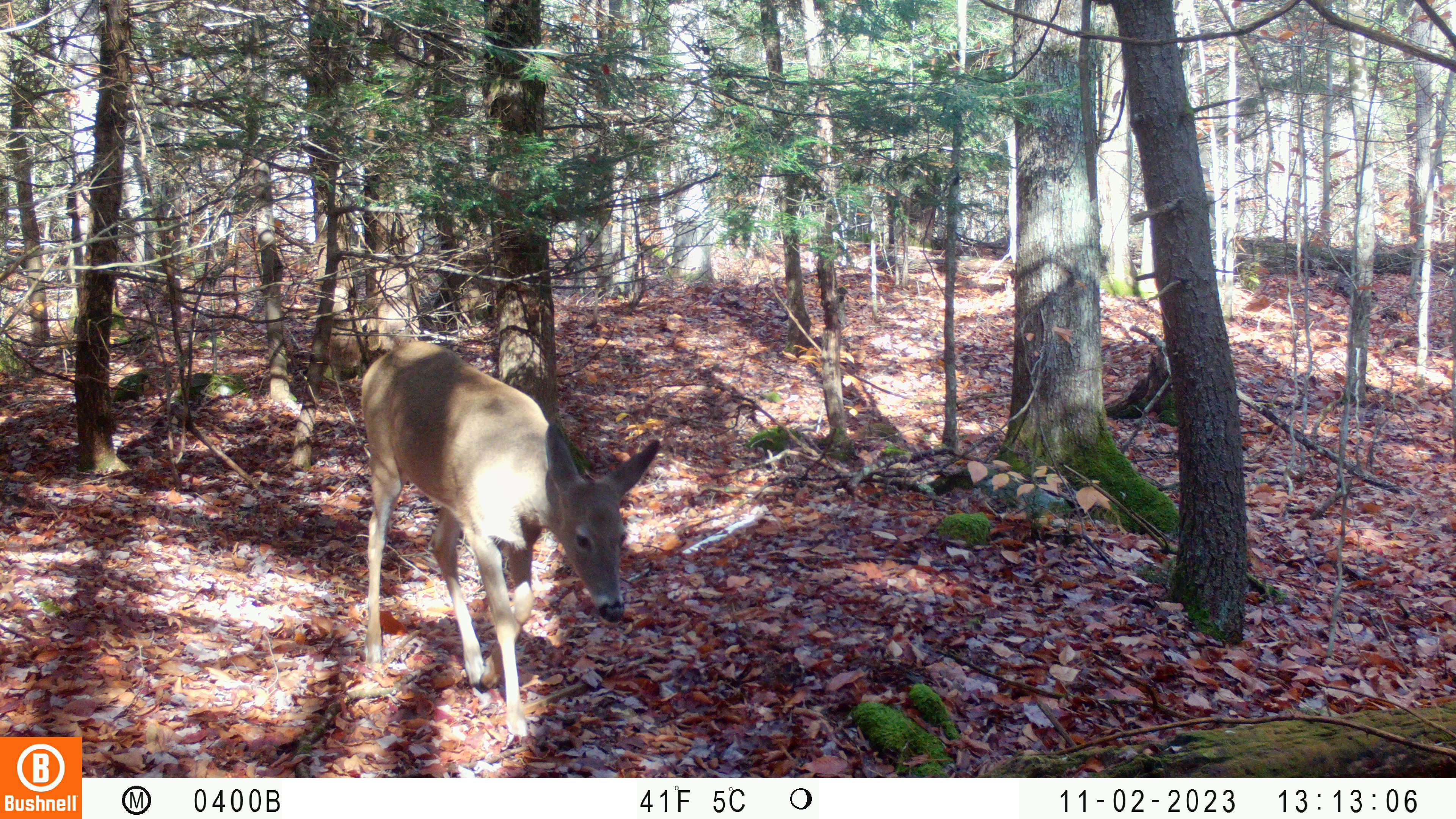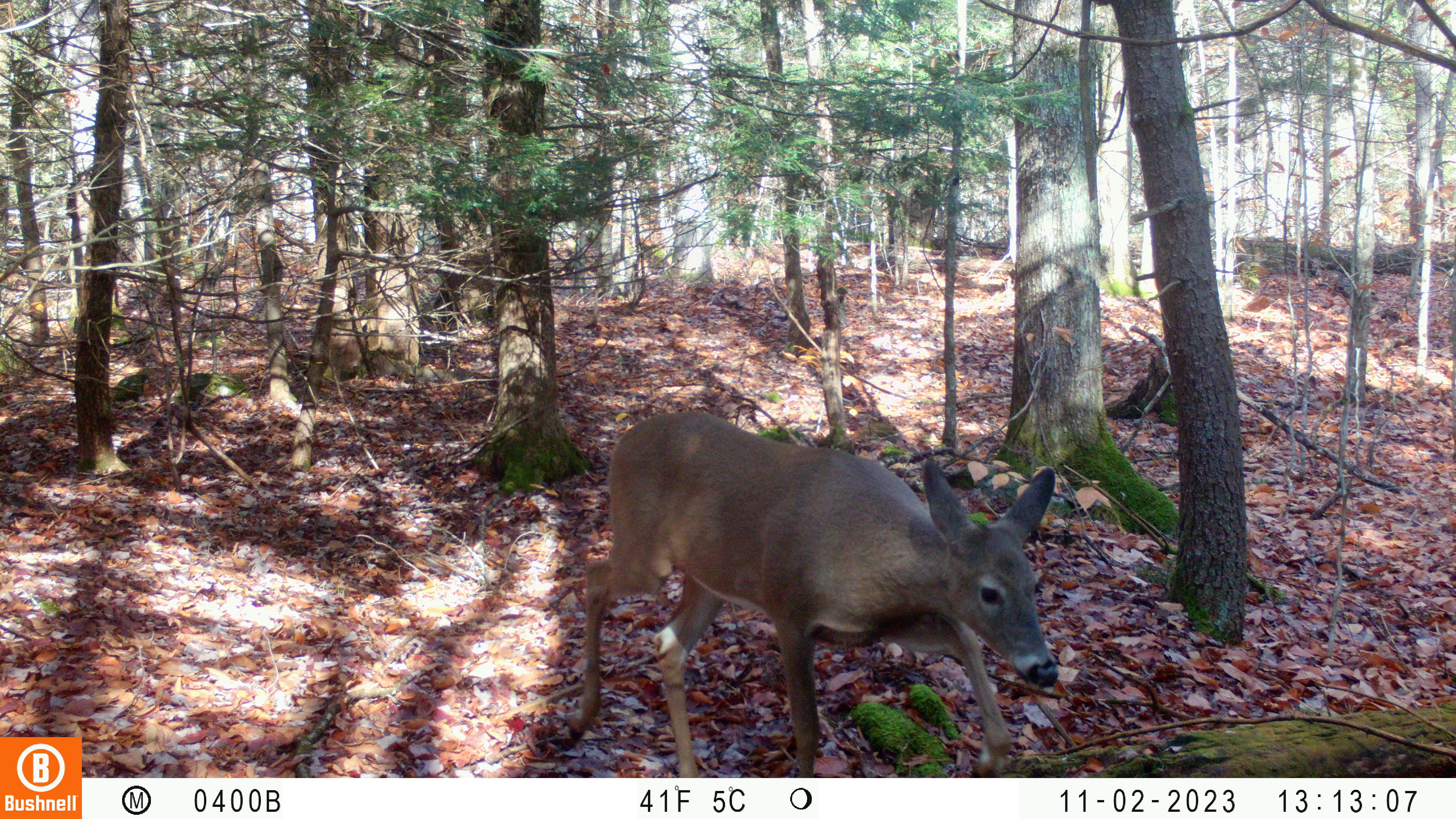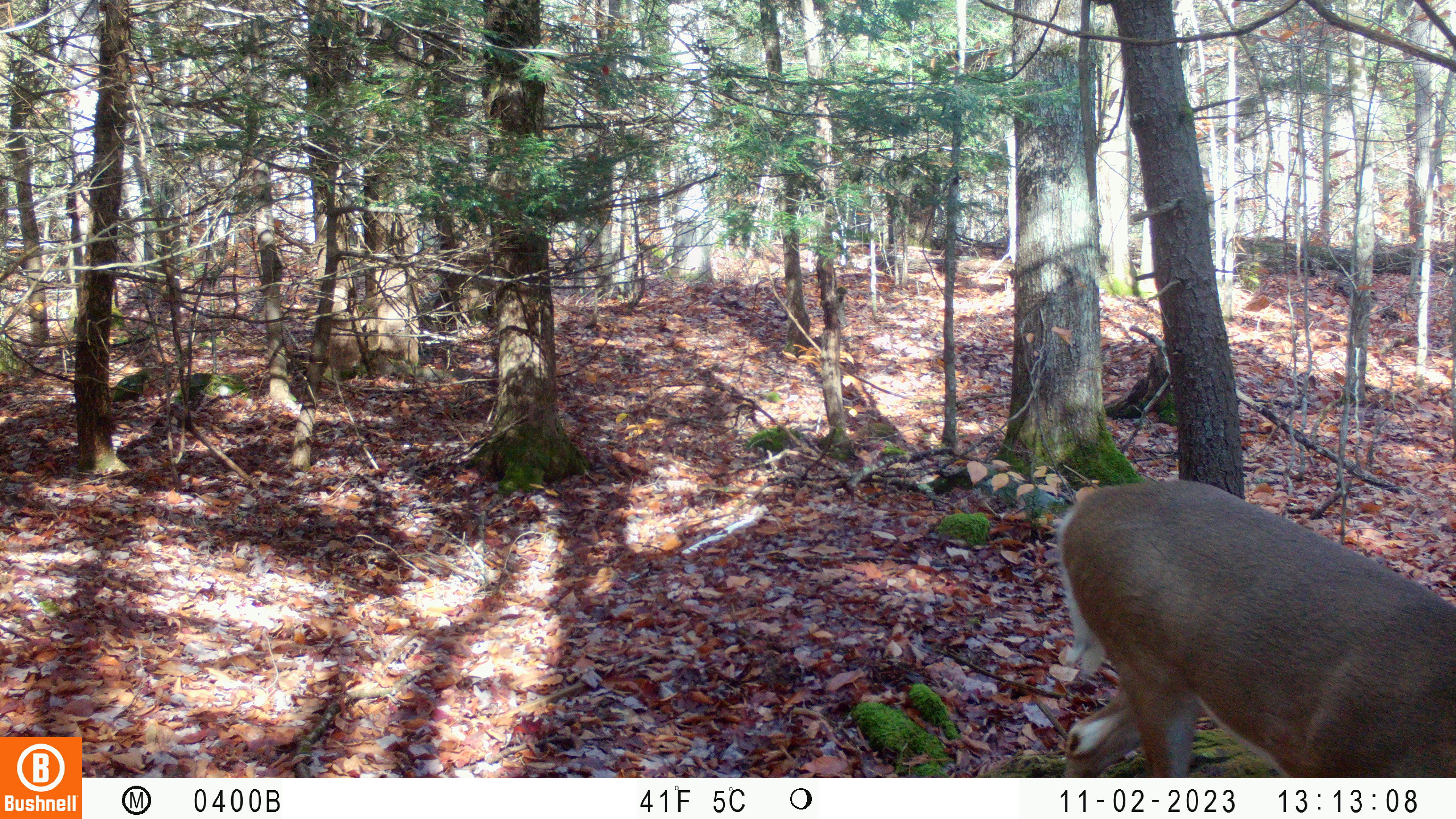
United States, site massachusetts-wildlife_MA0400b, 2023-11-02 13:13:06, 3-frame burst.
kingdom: Animalia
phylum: Chordata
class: Mammalia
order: Artiodactyla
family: Cervidae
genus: Odocoileus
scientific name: Odocoileus virginianus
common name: white-tailed deer